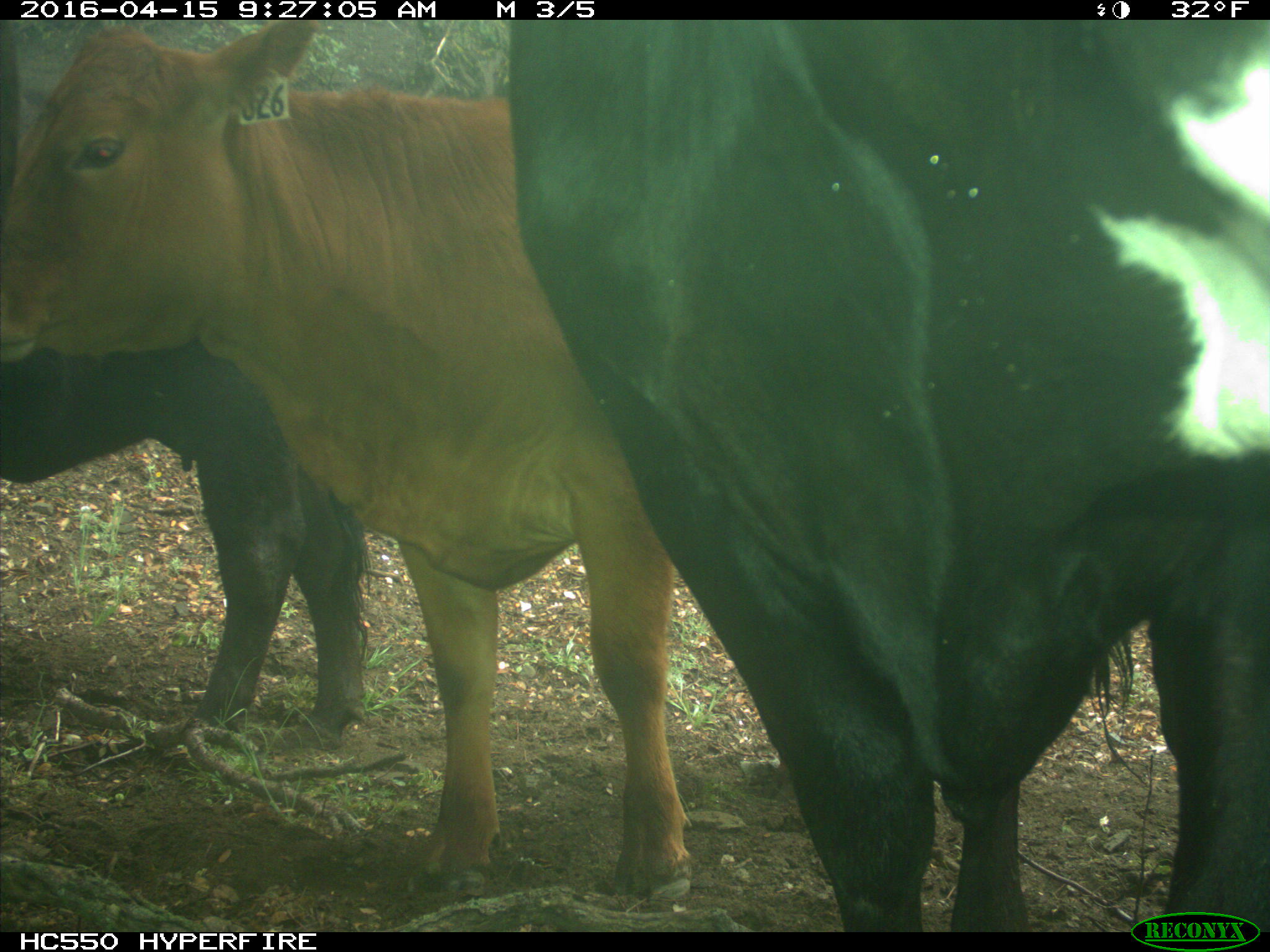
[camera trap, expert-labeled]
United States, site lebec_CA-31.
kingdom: Animalia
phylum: Chordata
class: Mammalia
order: Artiodactyla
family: Bovidae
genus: Bos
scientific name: Bos taurus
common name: domestic cow